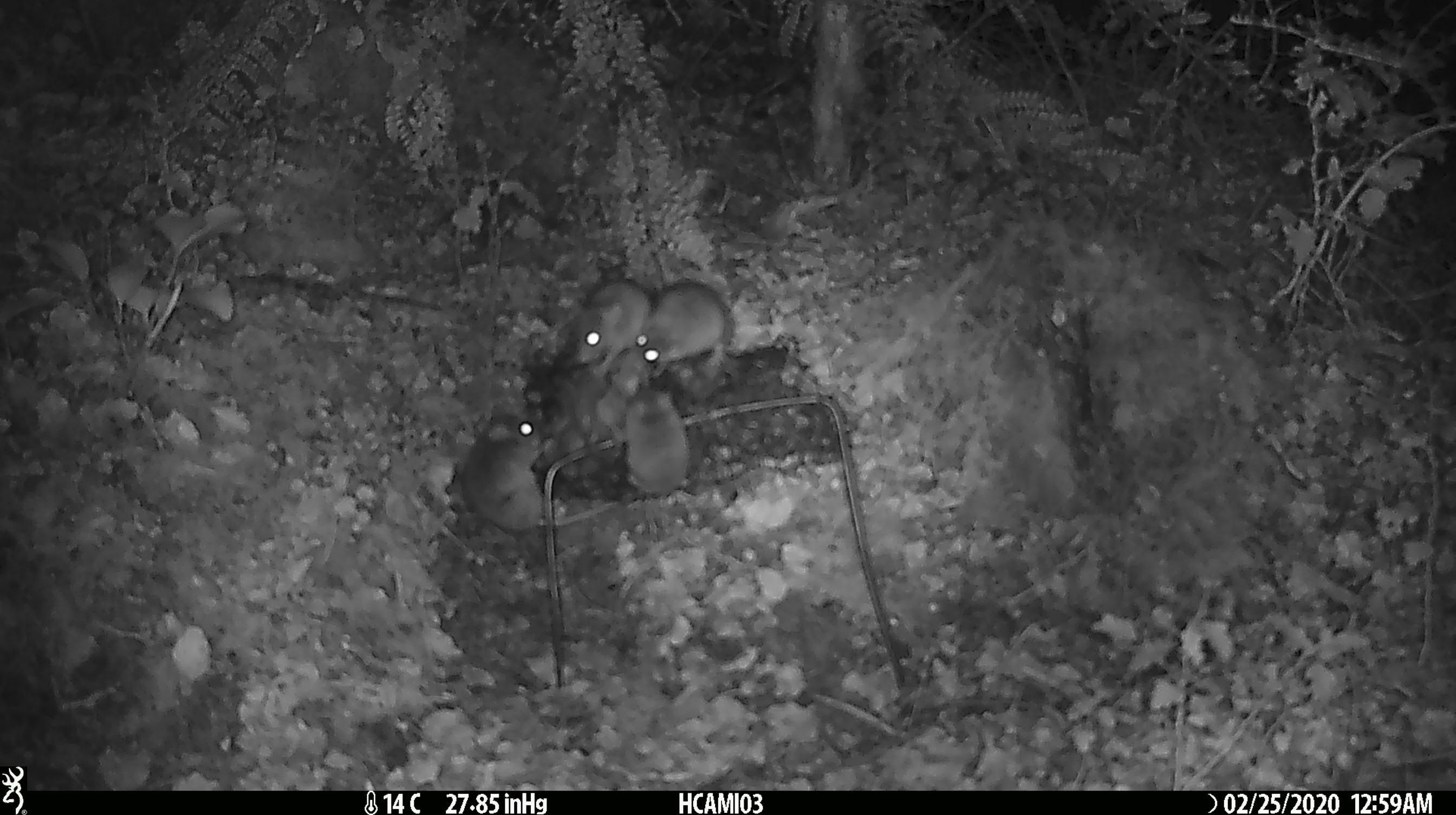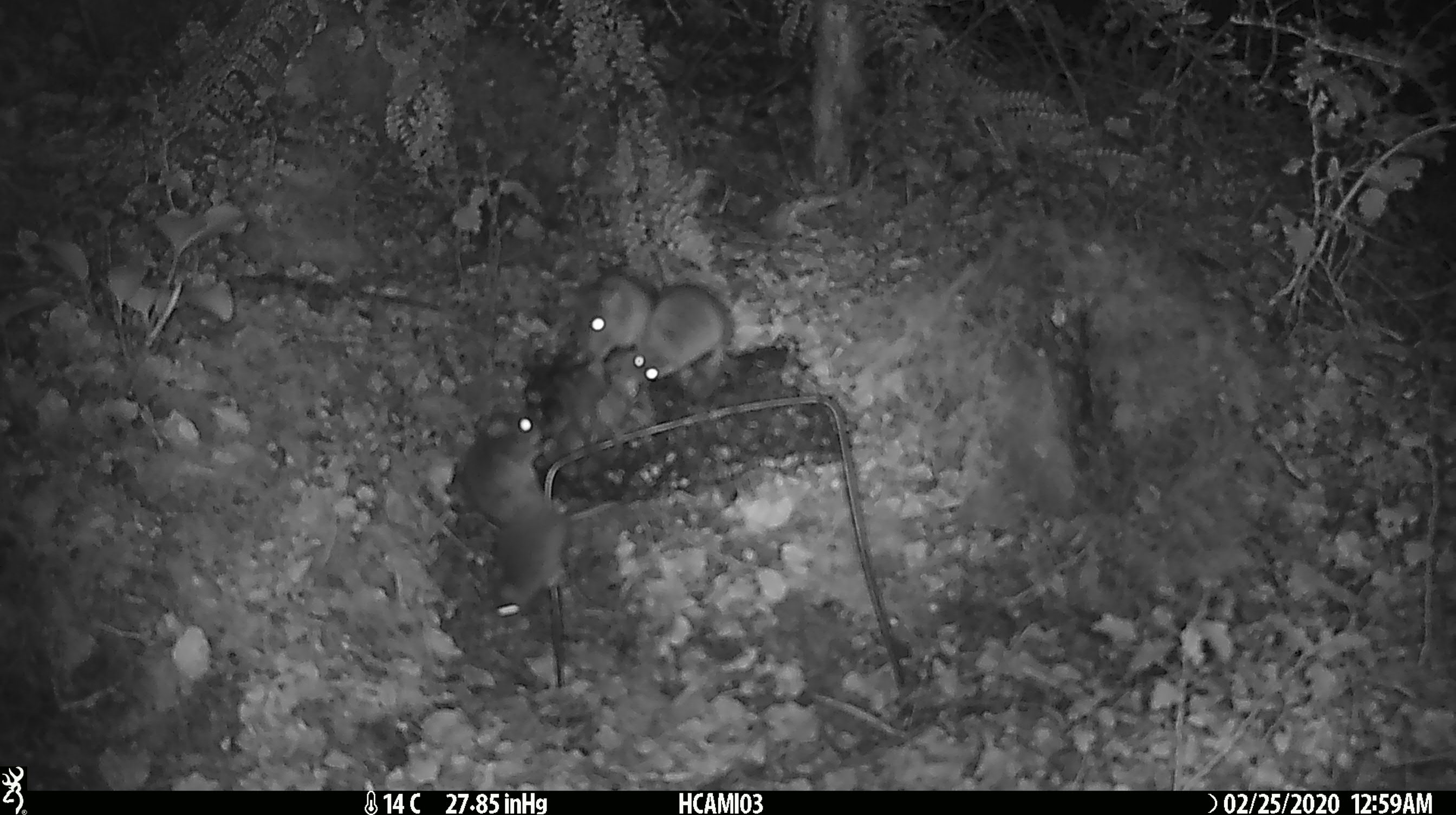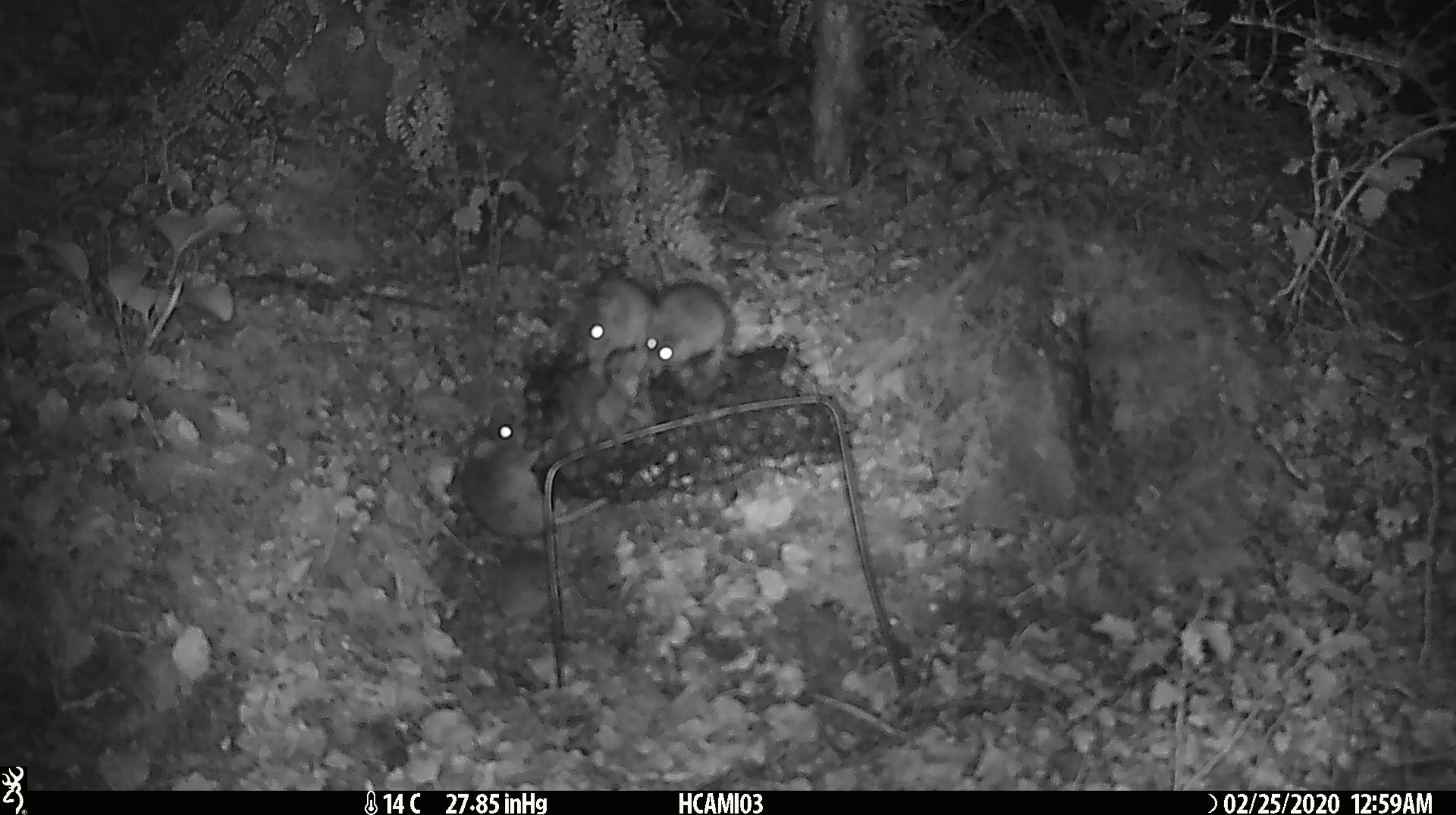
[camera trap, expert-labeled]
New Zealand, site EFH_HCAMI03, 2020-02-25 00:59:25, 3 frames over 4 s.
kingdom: Animalia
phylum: Chordata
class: Mammalia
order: Rodentia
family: Muridae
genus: Mus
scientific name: Mus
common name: mouse